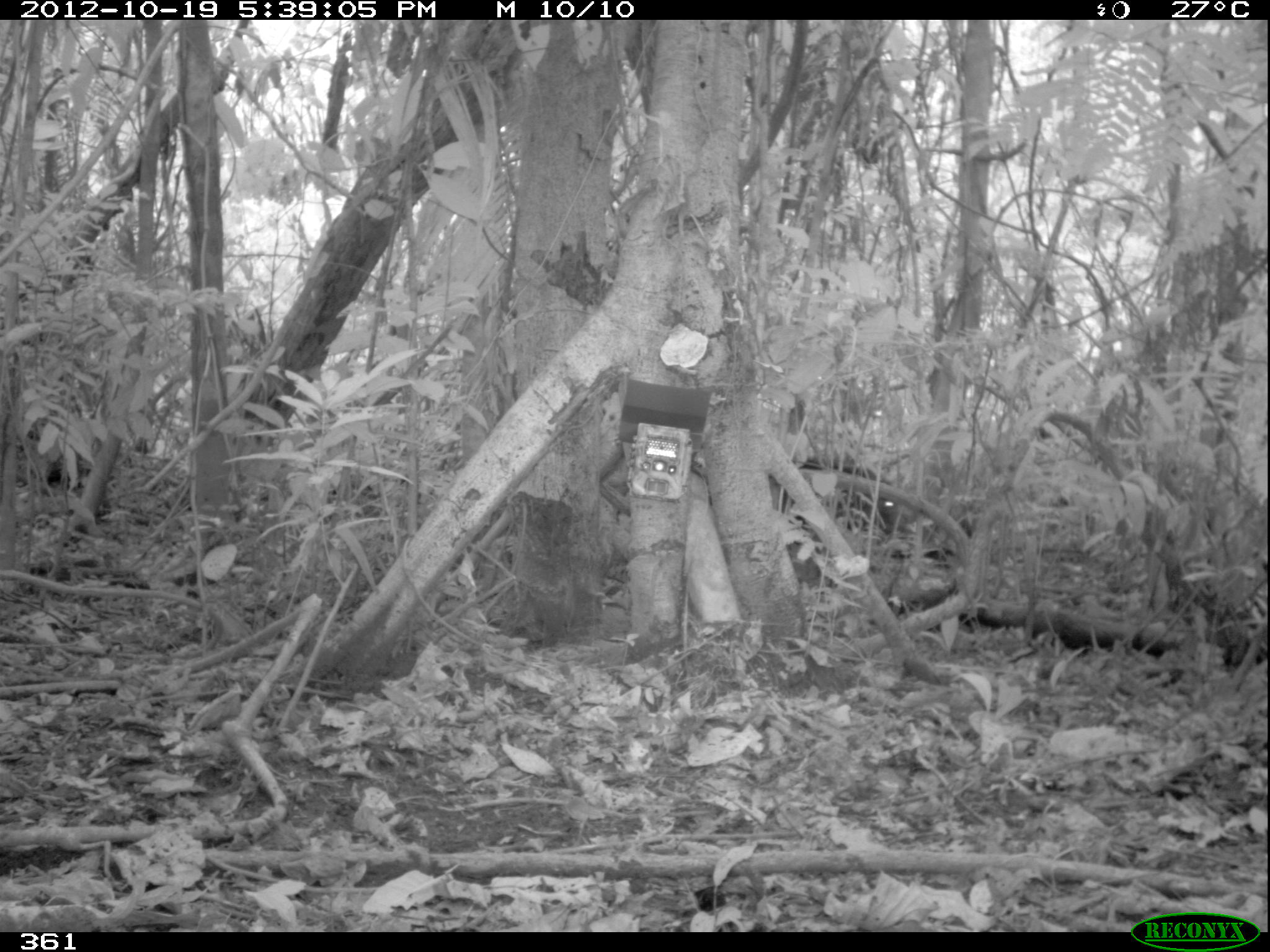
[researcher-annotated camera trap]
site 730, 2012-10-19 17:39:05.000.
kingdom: Animalia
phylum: Chordata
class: Mammalia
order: Artiodactyla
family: Tayassuidae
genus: Tayassu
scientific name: Tayassu pecari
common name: white-lipped peccary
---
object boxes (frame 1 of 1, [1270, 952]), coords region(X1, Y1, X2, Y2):
tayassu pecari: region(781, 452, 907, 543)